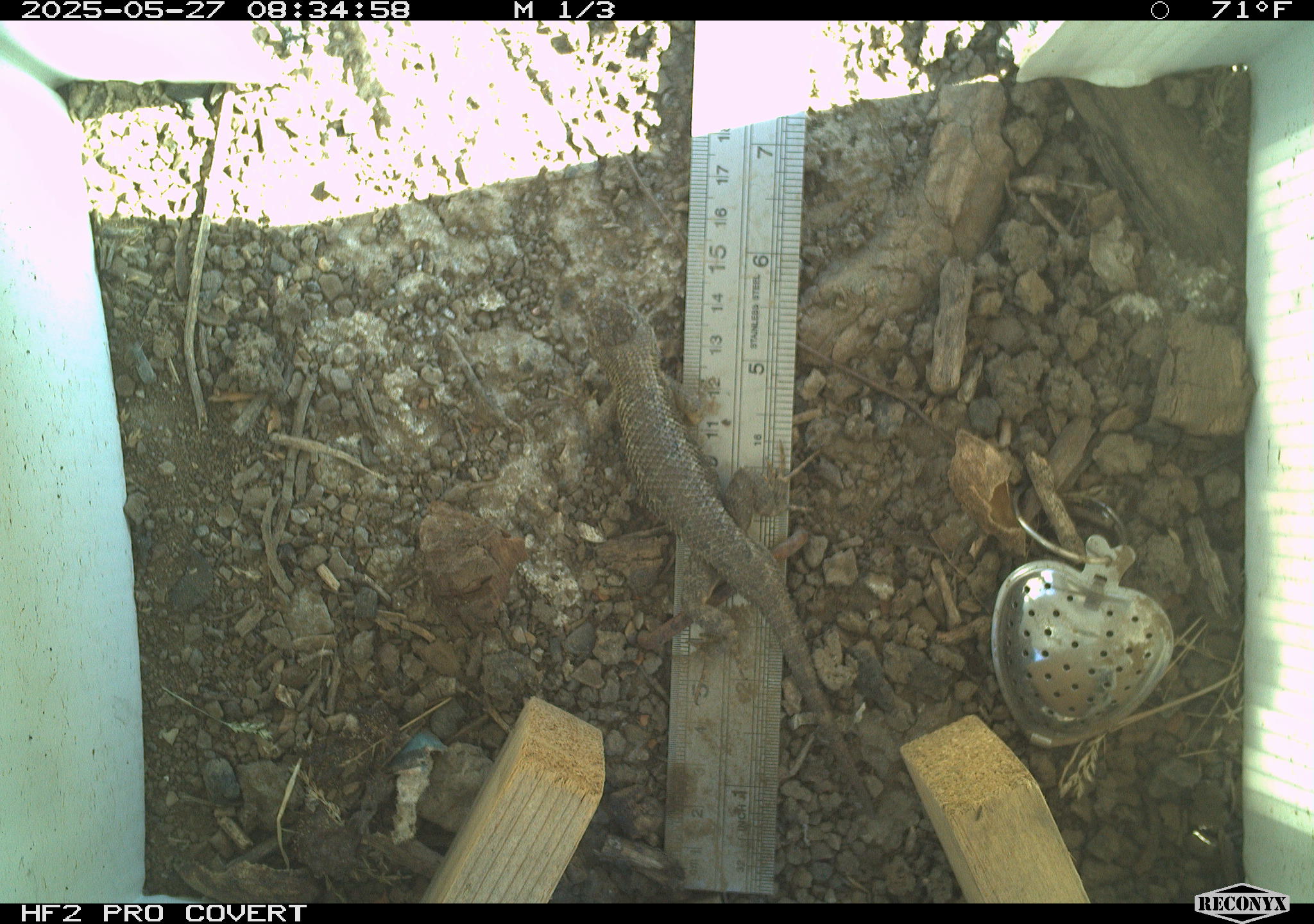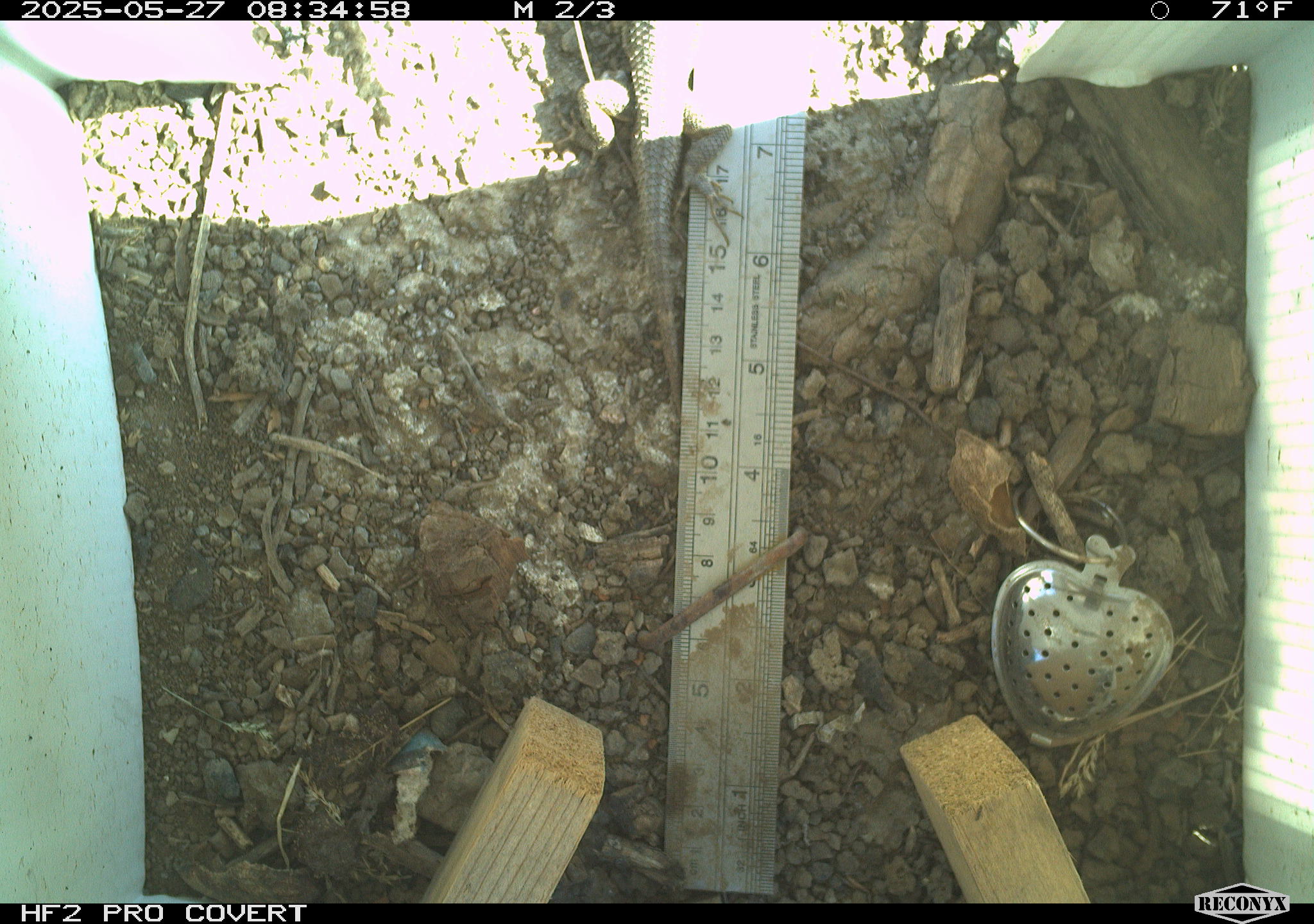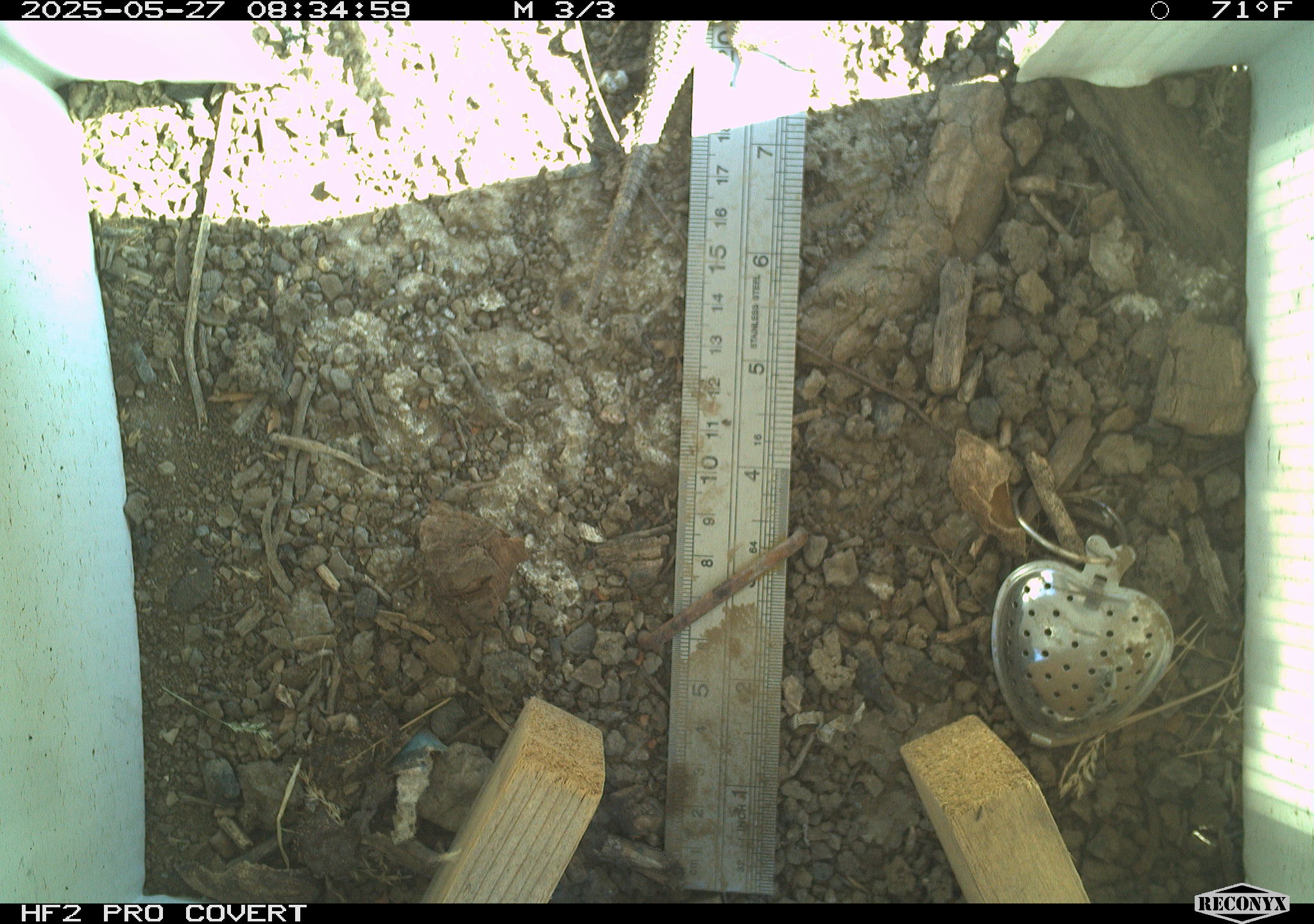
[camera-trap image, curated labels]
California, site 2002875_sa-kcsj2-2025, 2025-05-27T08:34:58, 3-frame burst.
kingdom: Animalia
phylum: Chordata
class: Reptilia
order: Squamata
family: Phrynosomatidae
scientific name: Phrynosomatidae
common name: north american spiny lizards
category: sceloporus/uta species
Sceloporus/uta species (north american spiny lizards) (Phrynosomatidae).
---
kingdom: Animalia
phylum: Chordata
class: Reptilia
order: Squamata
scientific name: Squamata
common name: lizards and snakes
Lizards and snakes (Squamata).